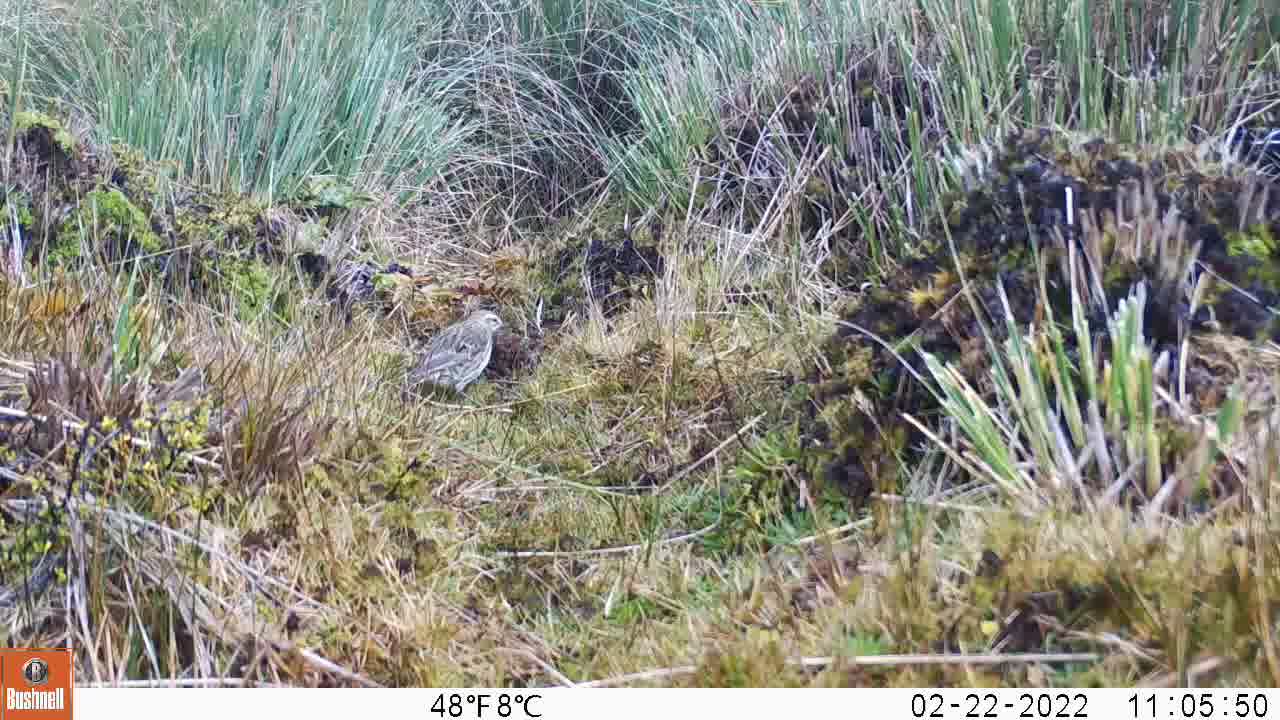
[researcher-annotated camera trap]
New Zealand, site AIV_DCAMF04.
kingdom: Animalia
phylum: Chordata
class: Aves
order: Passeriformes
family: Motacillidae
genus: Anthus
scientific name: Anthus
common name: pipit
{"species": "pipit (Anthus)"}